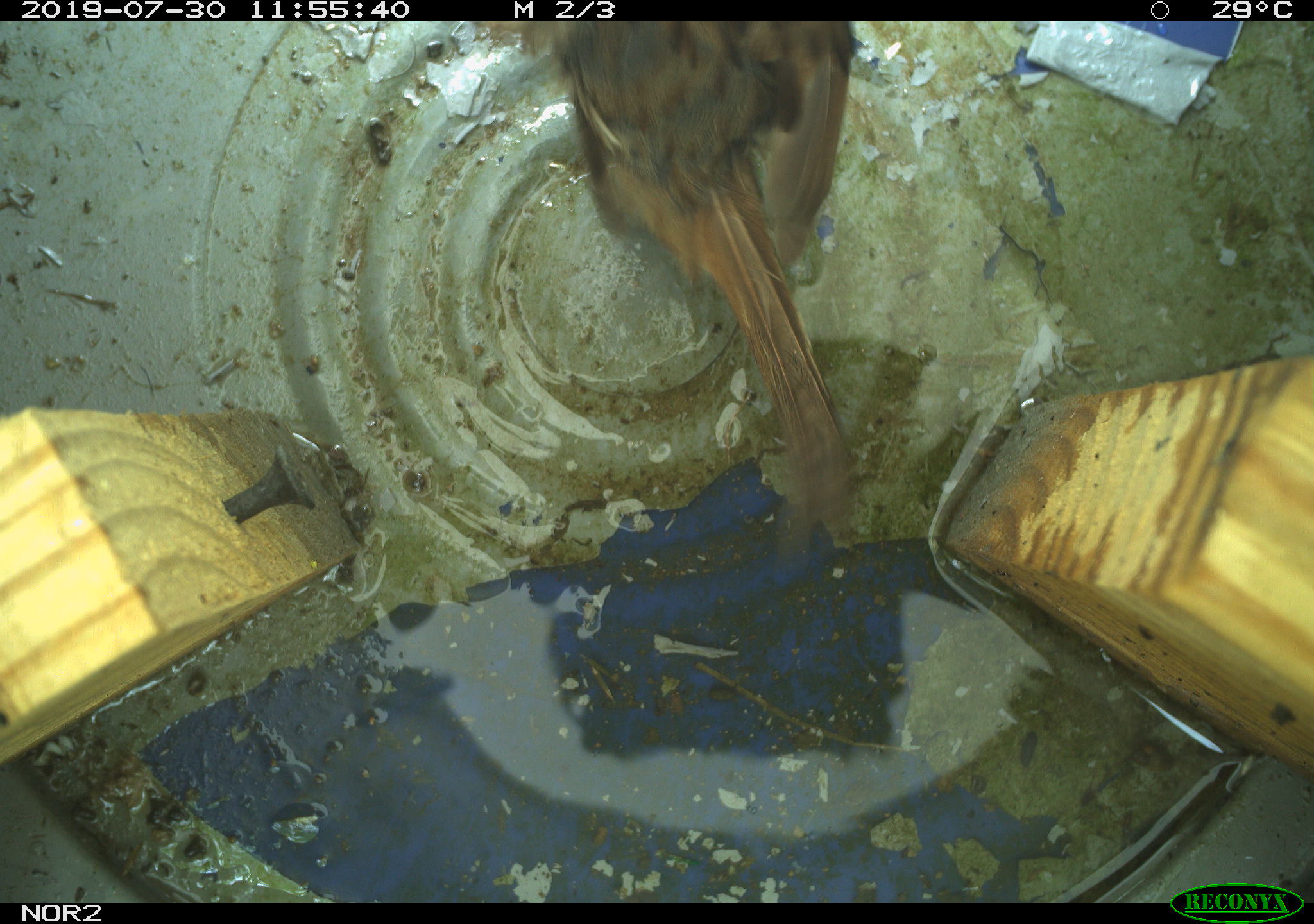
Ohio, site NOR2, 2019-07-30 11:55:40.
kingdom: Animalia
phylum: Chordata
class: Aves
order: Passeriformes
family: Passerellidae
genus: Melospiza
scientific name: Melospiza melodia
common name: song sparrow